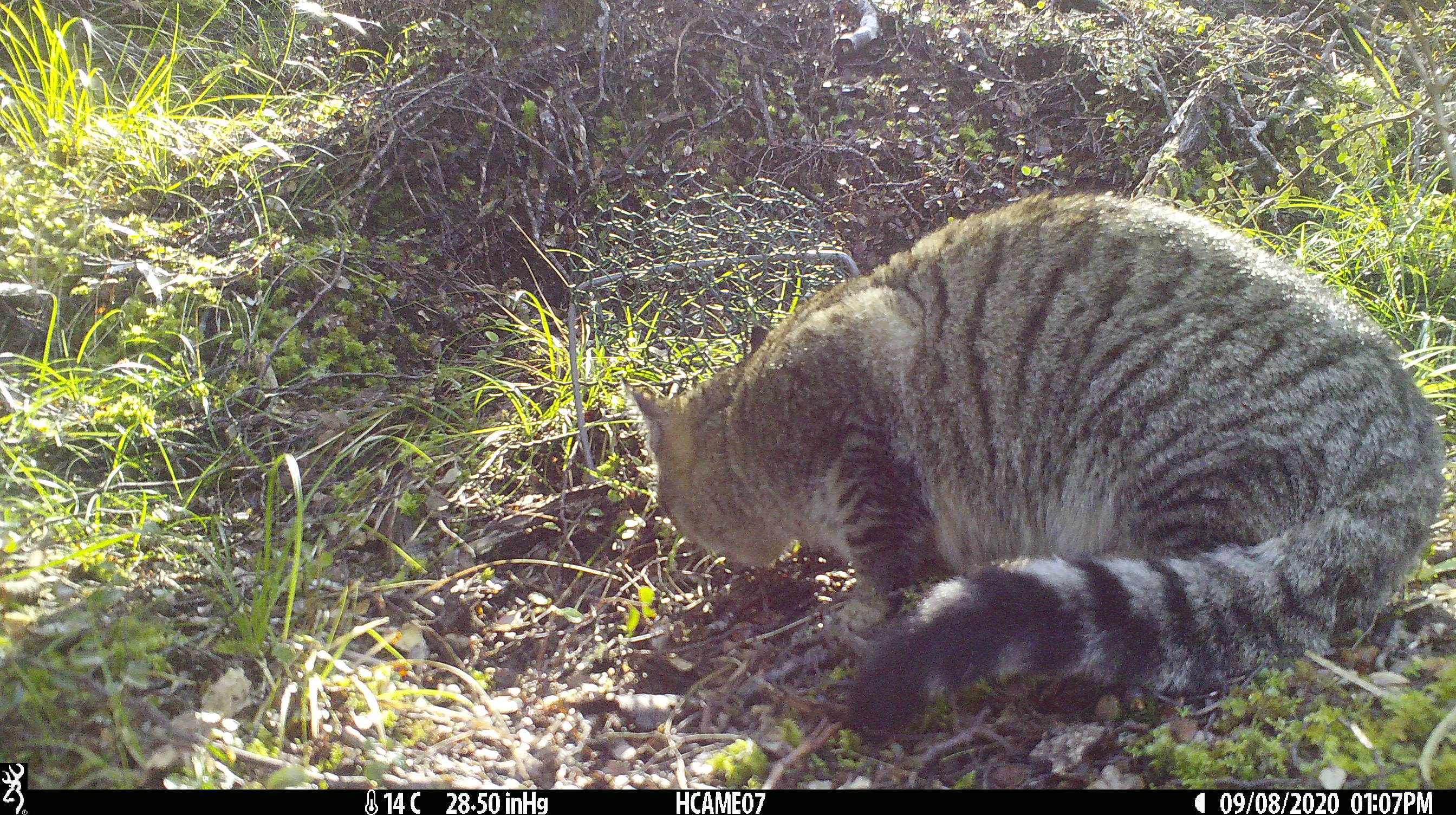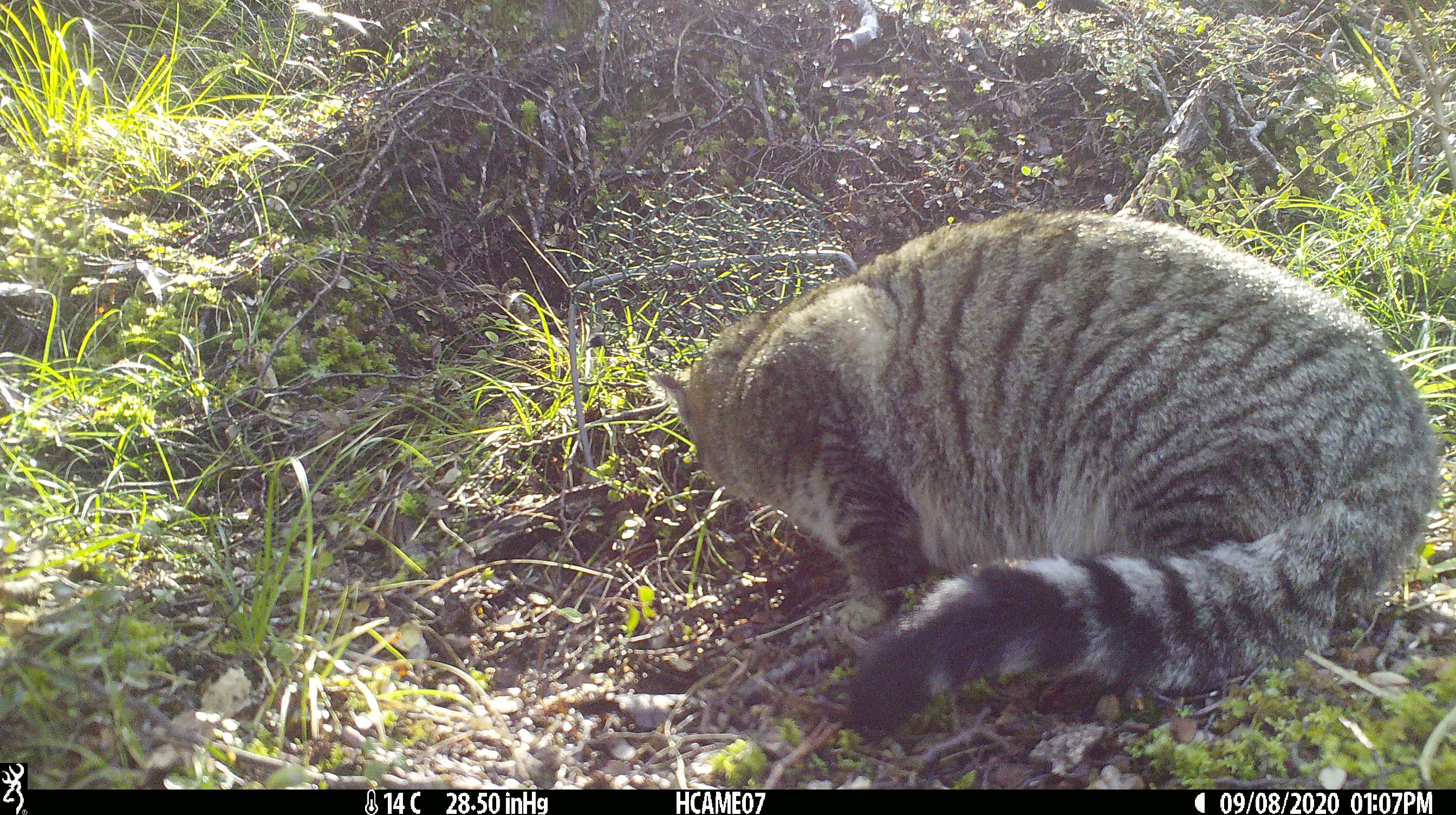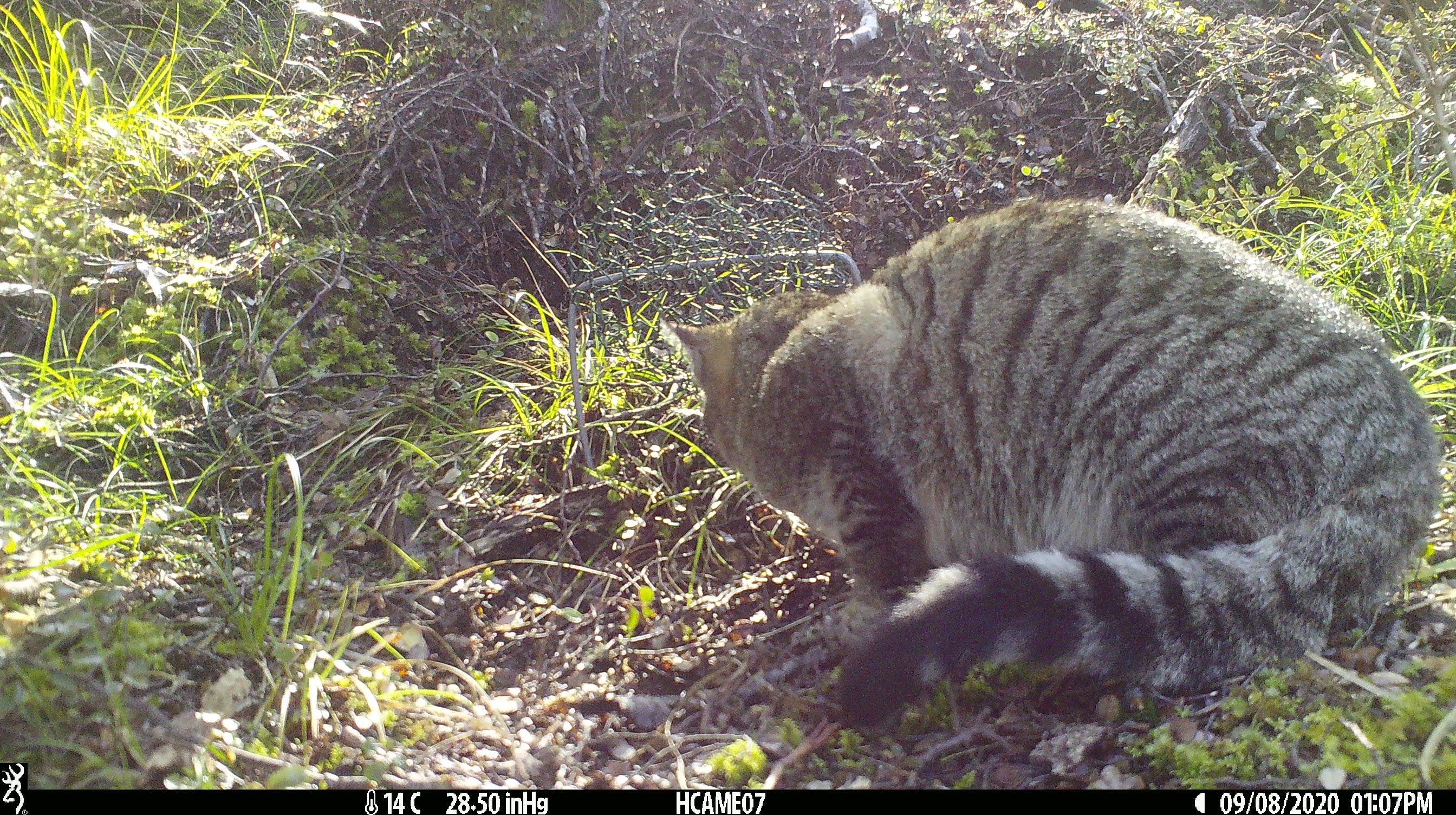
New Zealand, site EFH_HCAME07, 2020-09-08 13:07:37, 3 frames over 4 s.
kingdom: Animalia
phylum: Chordata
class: Mammalia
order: Carnivora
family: Felidae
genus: Felis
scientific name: Felis catus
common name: domestic cat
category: cat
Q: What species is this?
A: Cat (domestic cat) (Felis catus).